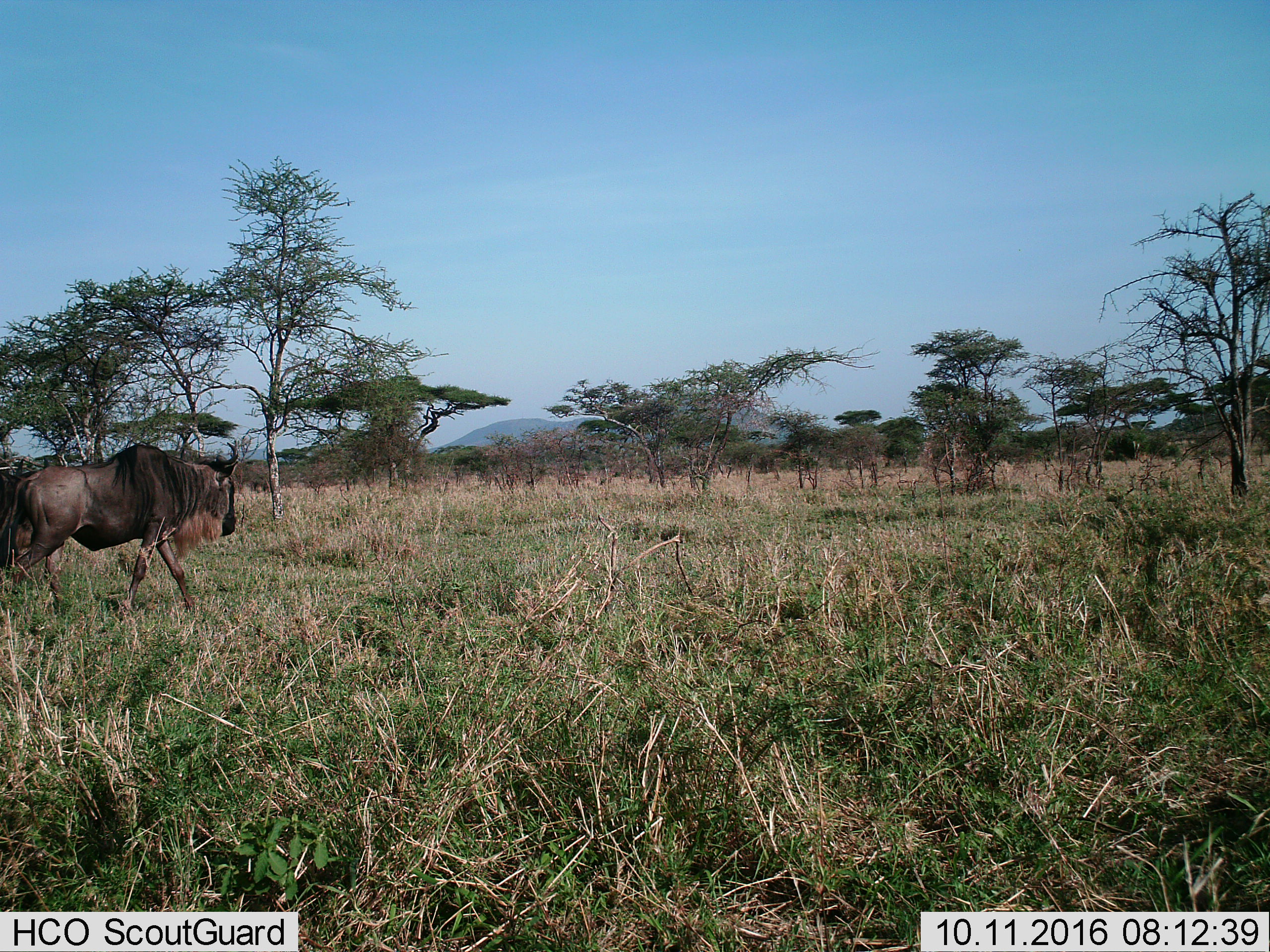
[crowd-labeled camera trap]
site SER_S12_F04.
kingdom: Animalia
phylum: Chordata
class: Mammalia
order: Artiodactyla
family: Bovidae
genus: Connochaetes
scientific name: Connochaetes taurinus taurinus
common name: blue wildebeest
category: wildebeestblue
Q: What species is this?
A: Wildebeestblue (blue wildebeest) (Connochaetes taurinus taurinus).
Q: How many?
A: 1.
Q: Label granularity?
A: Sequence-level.